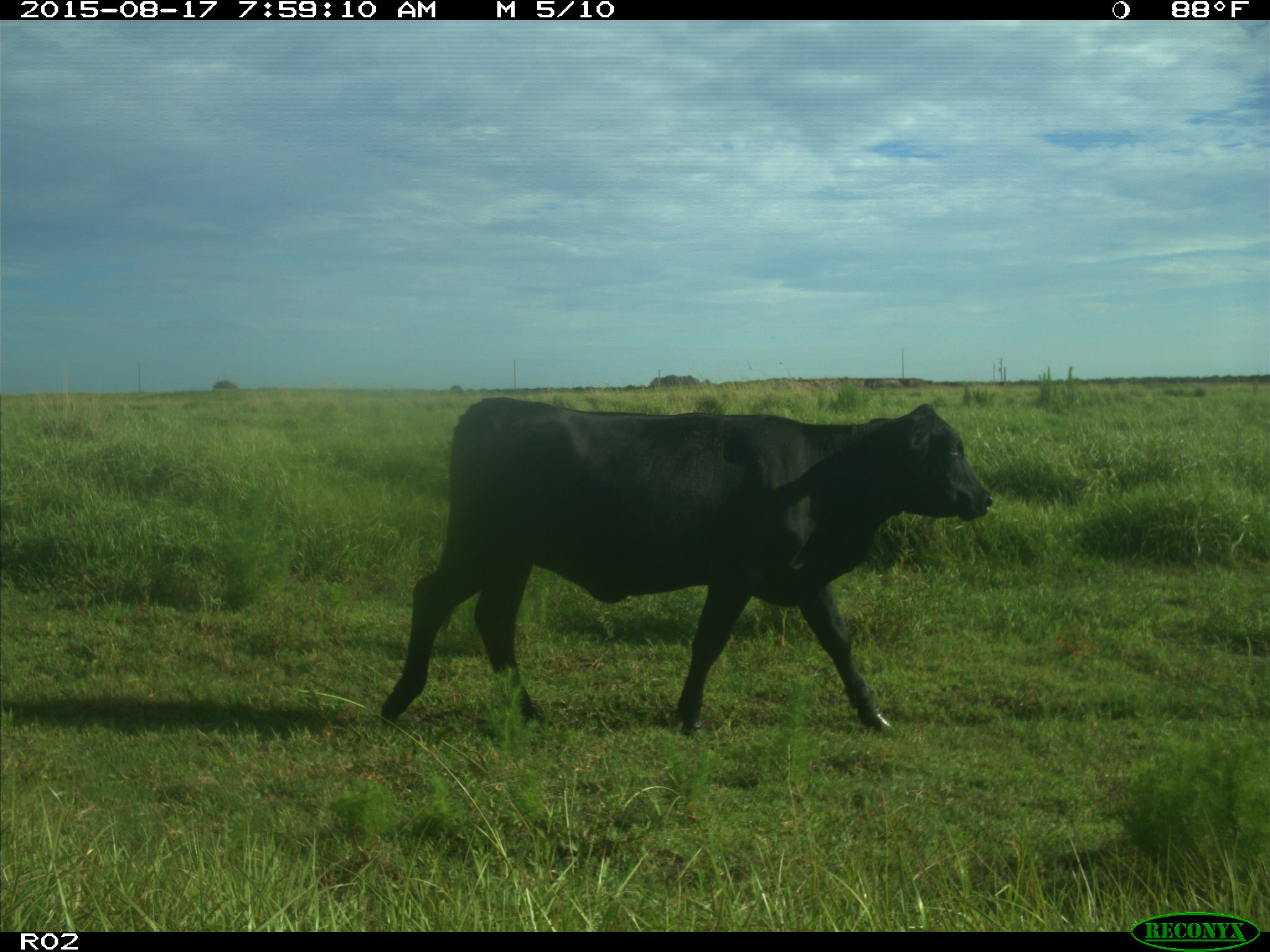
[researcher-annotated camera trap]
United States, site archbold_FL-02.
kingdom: Animalia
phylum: Chordata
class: Mammalia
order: Artiodactyla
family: Bovidae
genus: Bos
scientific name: Bos taurus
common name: domestic cow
Bos taurus (domestic cow).